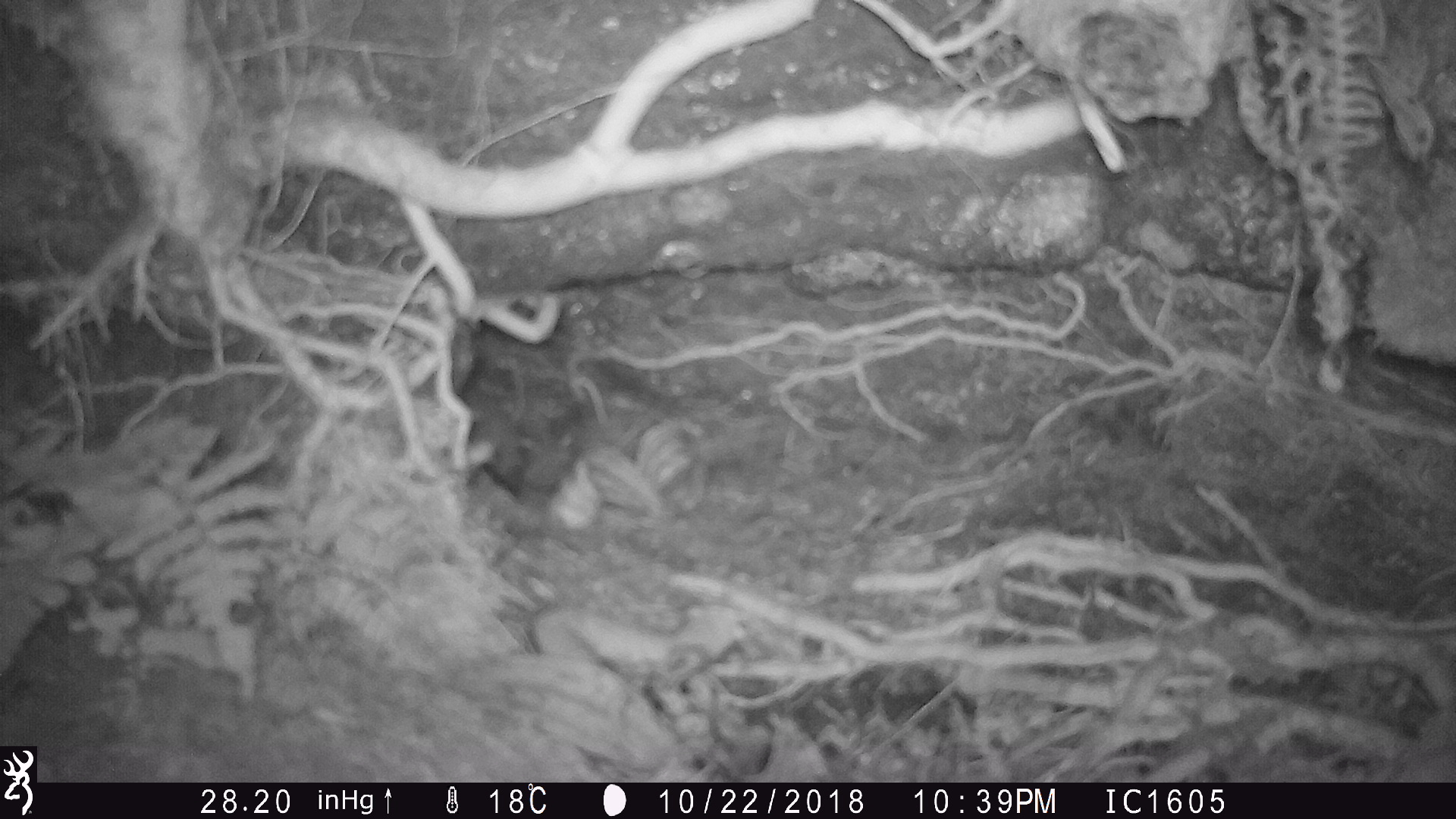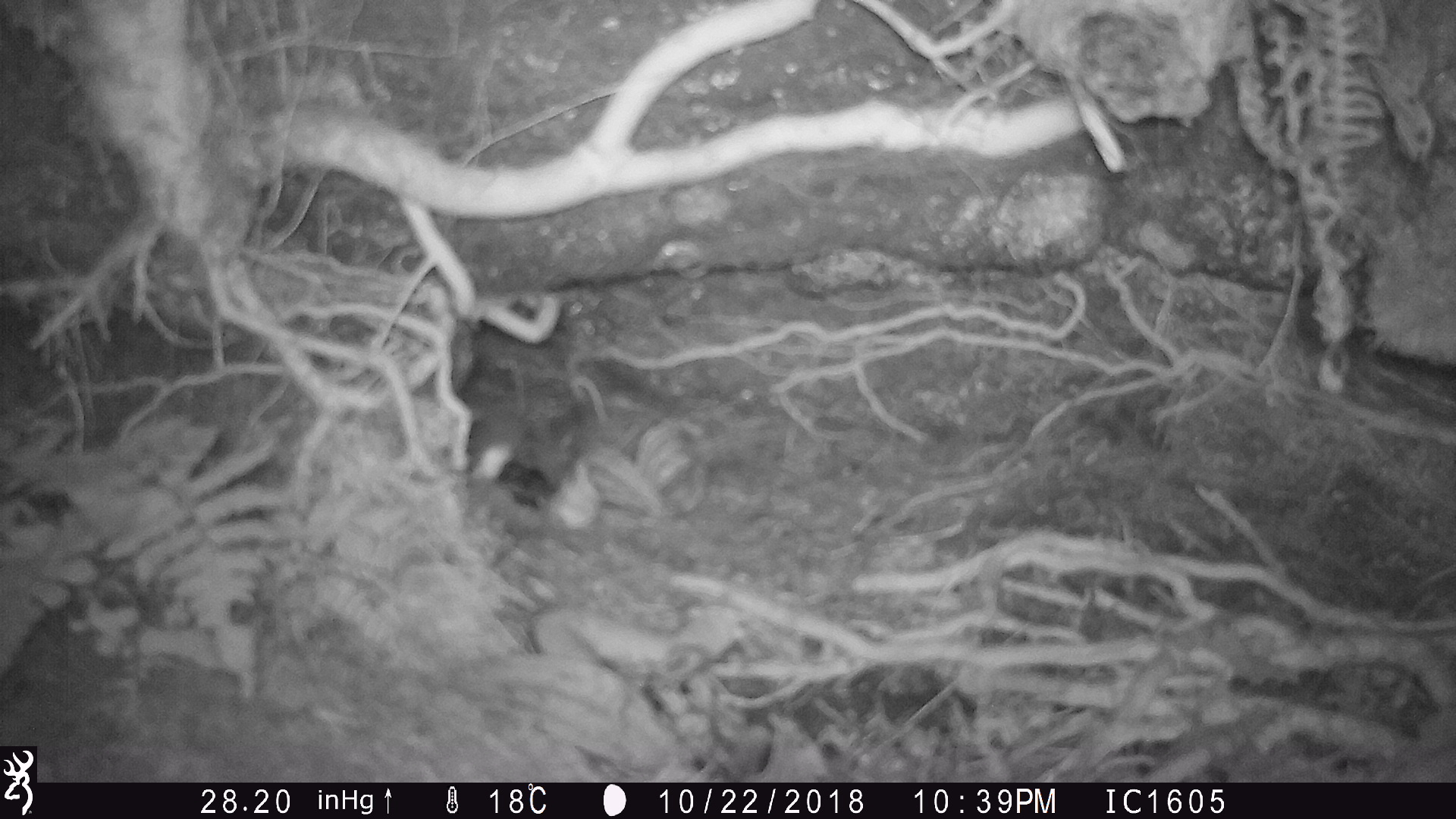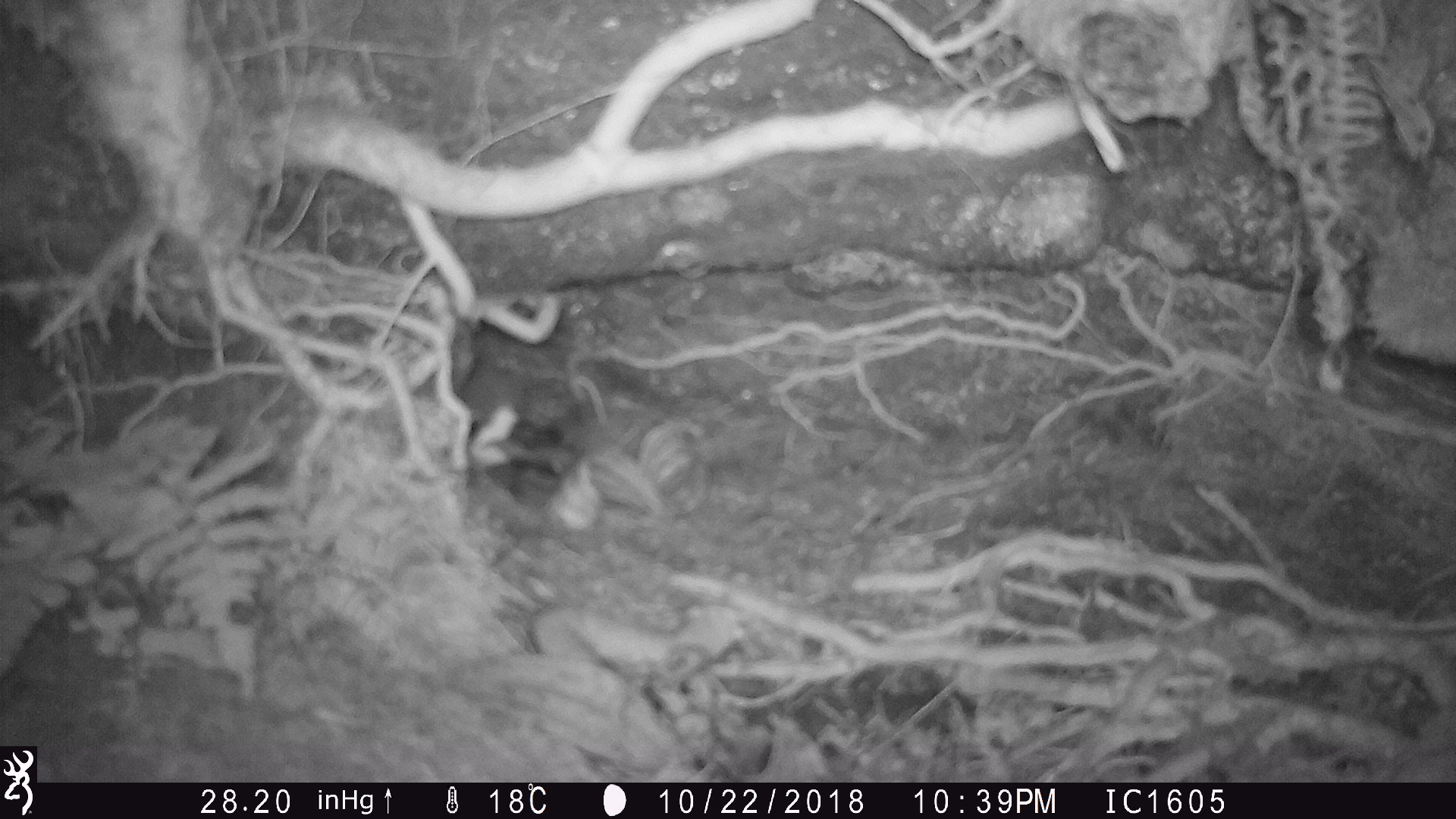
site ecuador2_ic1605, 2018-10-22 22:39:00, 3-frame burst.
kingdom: Animalia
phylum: Chordata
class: Aves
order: Procellariiformes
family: Procellariidae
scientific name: Procellariidae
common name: petrel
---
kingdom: Animalia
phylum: Chordata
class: Aves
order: Procellariiformes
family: Procellariidae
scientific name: Procellariidae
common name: petrel chick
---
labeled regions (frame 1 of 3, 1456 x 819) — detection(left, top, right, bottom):
petrel: detection(467, 375, 549, 507)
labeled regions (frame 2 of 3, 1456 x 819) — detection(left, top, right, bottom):
petrel chick: detection(462, 381, 557, 510)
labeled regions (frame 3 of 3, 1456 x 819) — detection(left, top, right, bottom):
petrel chick: detection(470, 359, 576, 490)